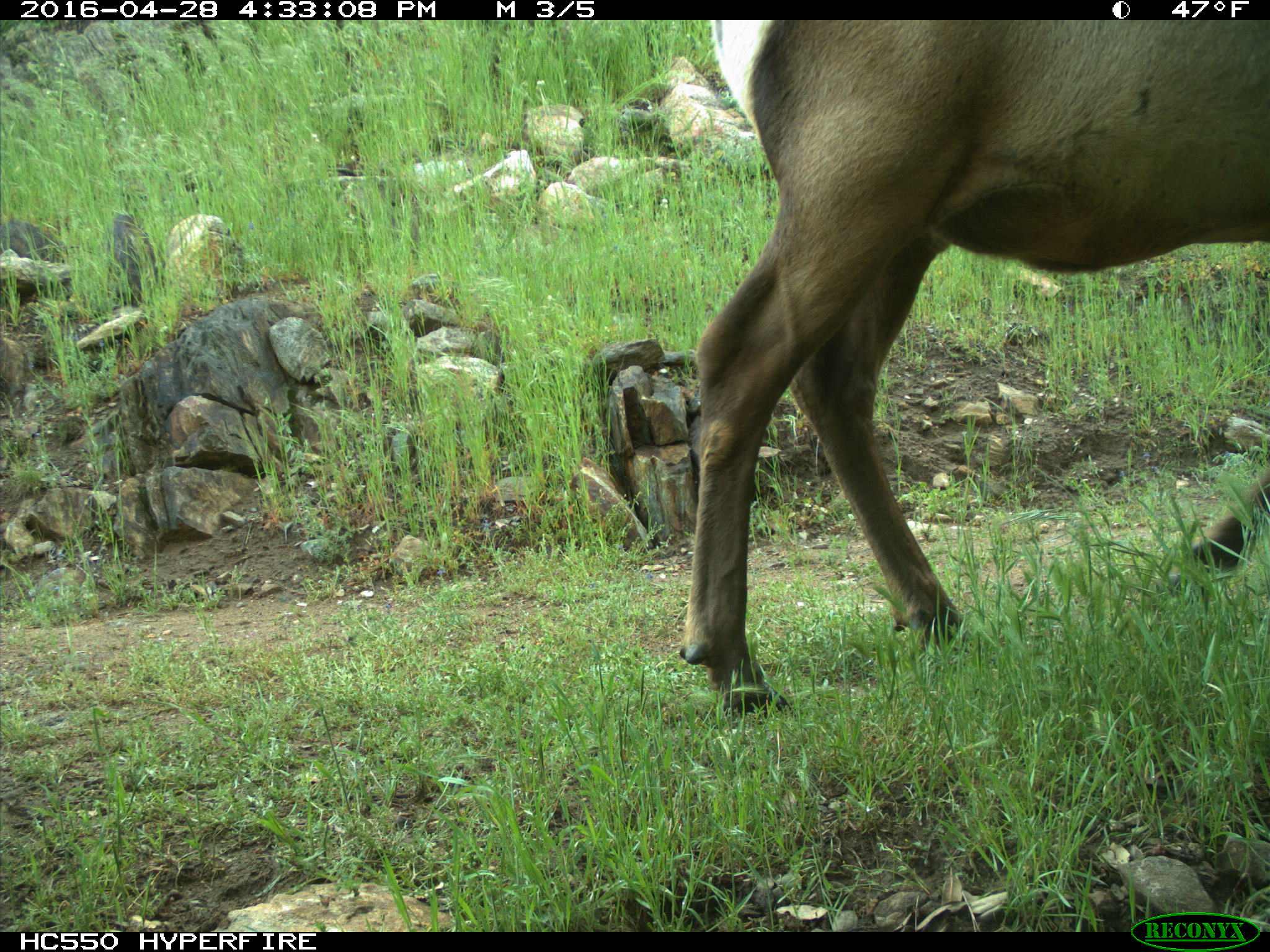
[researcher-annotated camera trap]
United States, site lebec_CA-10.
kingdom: Animalia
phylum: Chordata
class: Mammalia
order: Artiodactyla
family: Cervidae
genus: Cervus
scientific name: Cervus canadensis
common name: elk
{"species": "Cervus canadensis (elk)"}